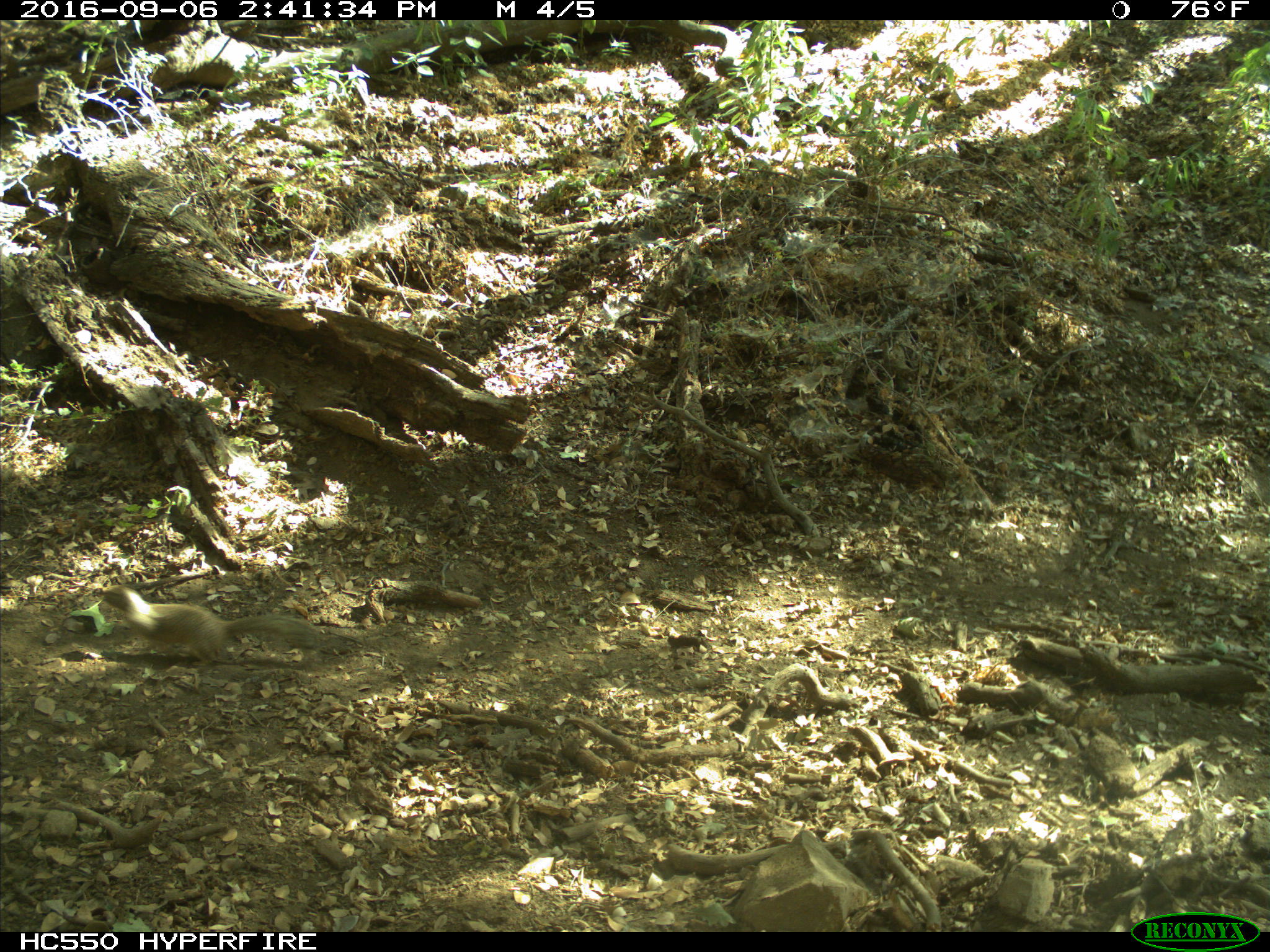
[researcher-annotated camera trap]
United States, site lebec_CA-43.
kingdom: Animalia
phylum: Chordata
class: Mammalia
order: Rodentia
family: Sciuridae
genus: Otospermophilus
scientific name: Otospermophilus beecheyi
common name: california ground squirrel